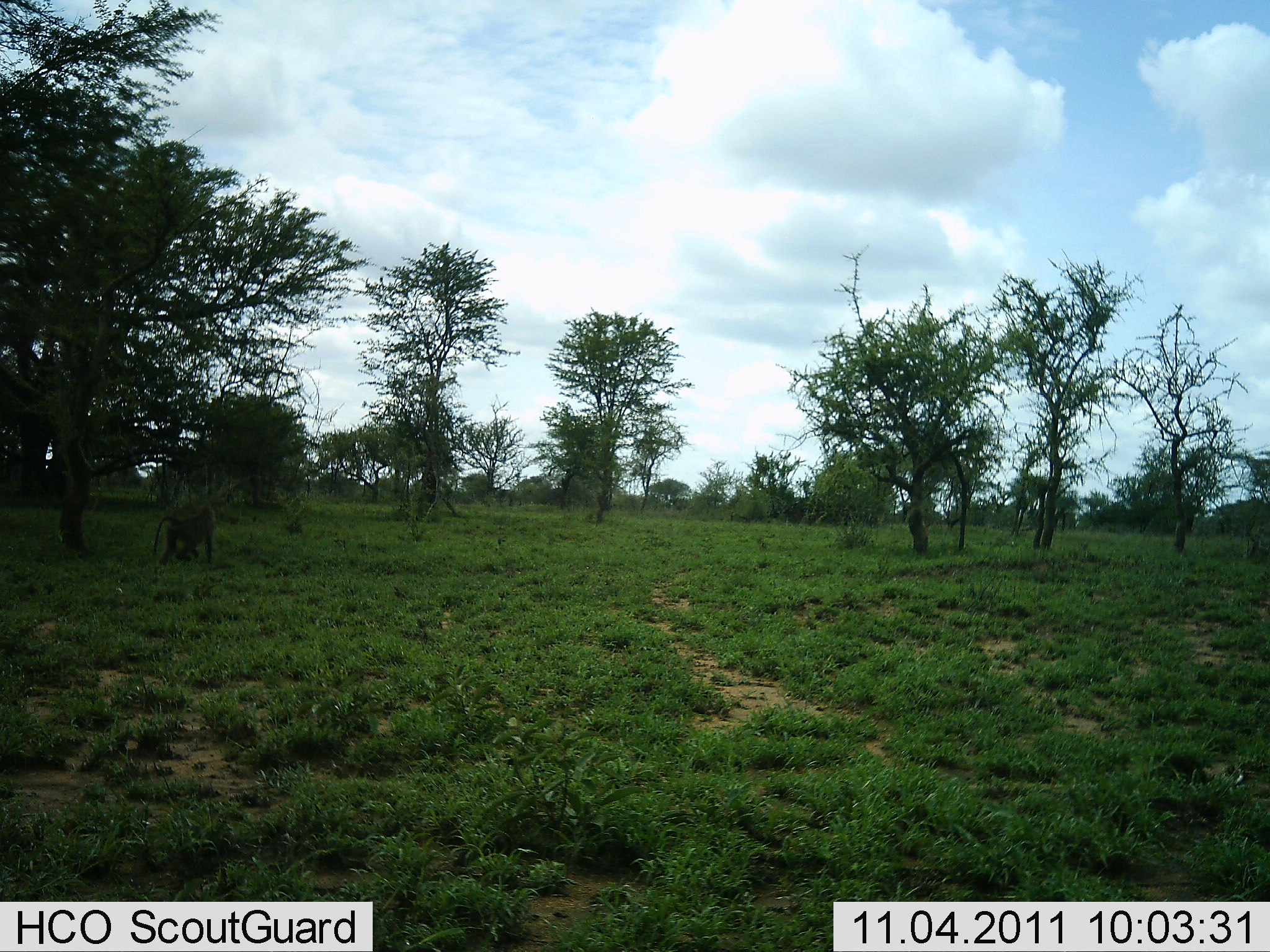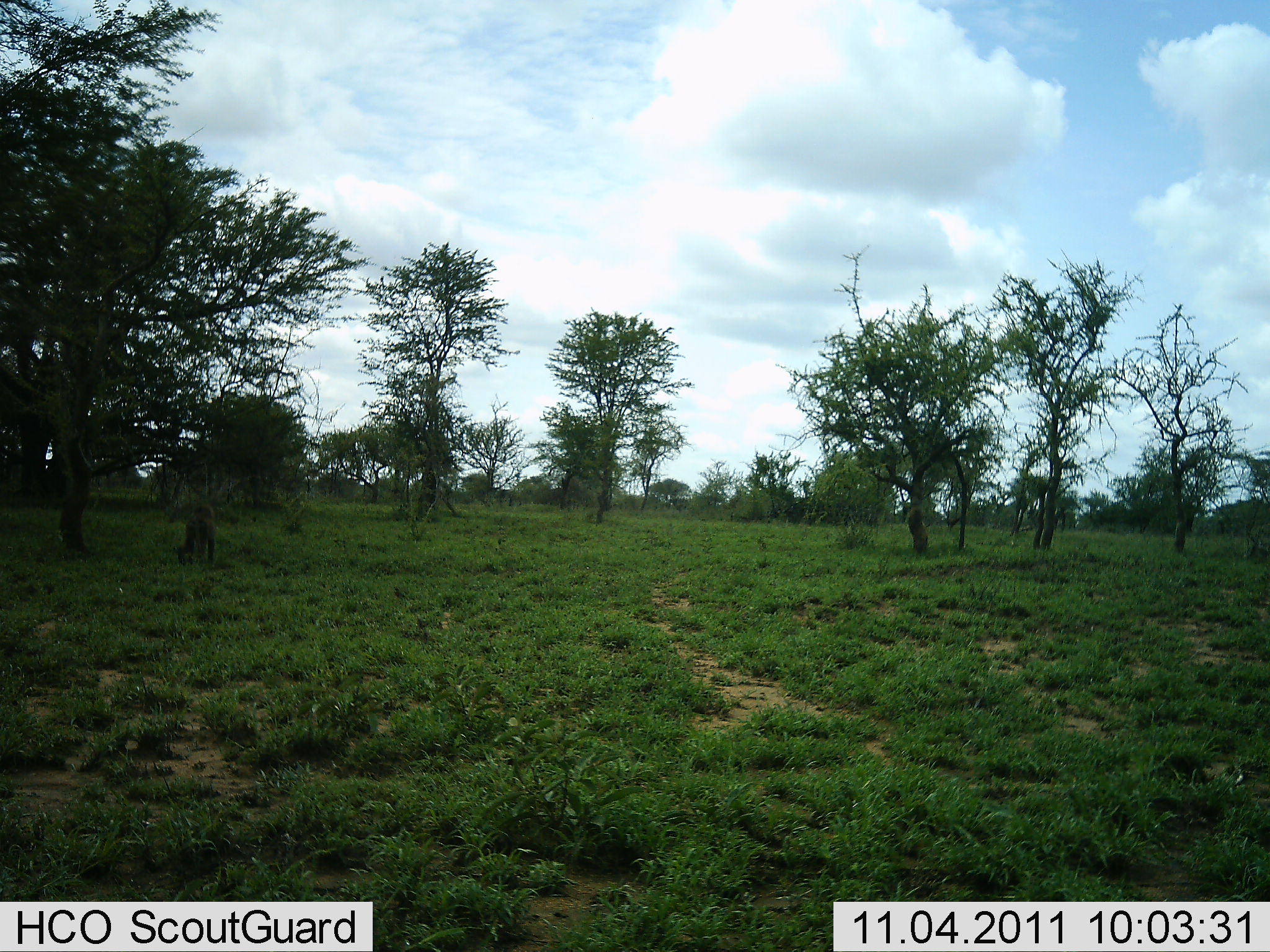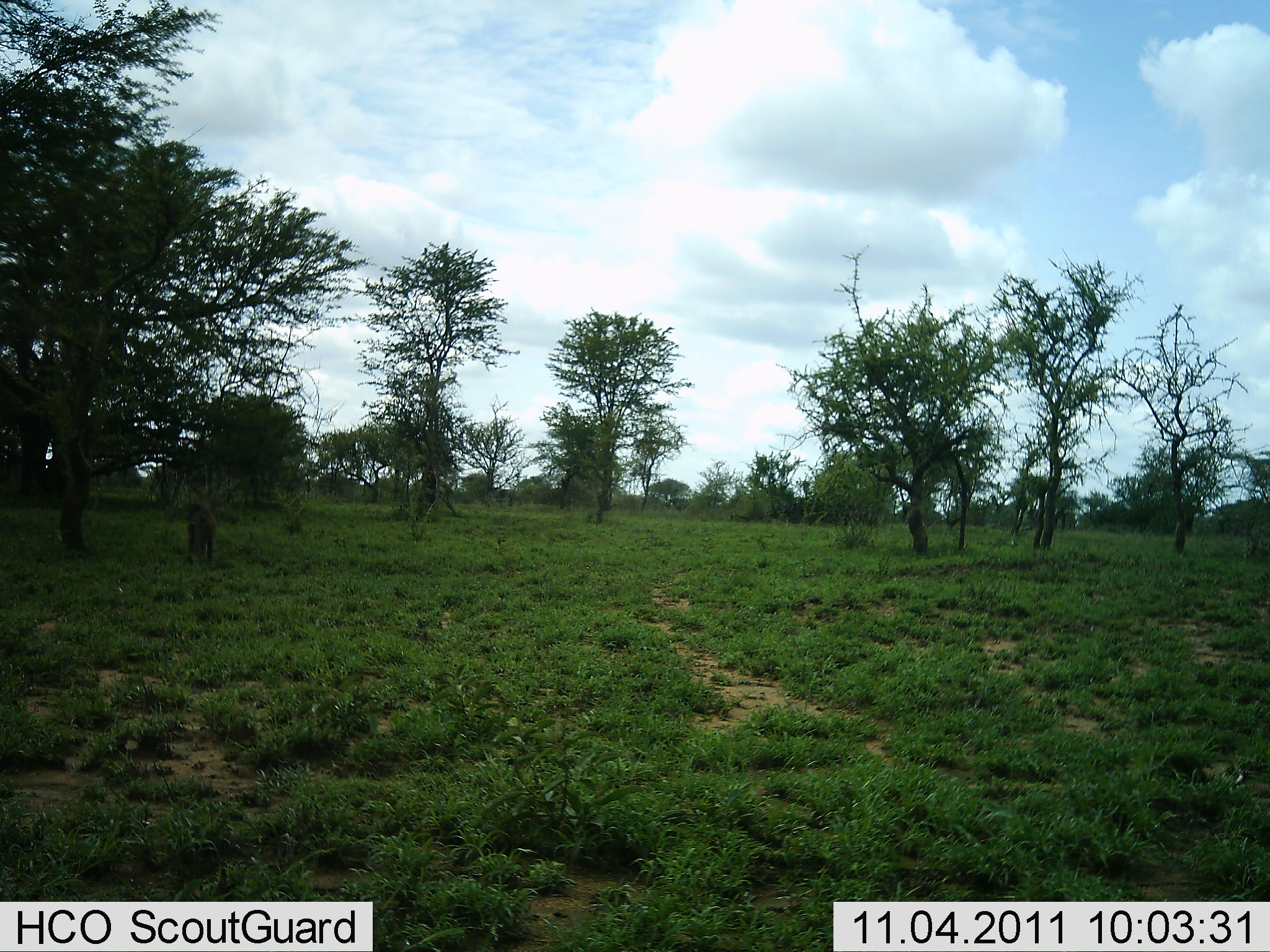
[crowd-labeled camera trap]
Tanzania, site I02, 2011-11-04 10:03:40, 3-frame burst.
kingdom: Animalia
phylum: Chordata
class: Mammalia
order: Primates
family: Cercopithecidae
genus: Papio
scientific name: Papio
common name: baboon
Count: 1.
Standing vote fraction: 15%.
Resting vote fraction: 8%.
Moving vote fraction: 77%.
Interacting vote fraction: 0%.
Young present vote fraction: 0%.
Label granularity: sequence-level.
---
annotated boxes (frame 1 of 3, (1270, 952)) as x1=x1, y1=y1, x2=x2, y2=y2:
animal: x1=151, y1=504, x2=217, y2=567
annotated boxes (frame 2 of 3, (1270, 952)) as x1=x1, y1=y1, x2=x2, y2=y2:
animal: x1=176, y1=502, x2=217, y2=569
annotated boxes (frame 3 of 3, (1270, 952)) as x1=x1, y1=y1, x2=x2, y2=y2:
animal: x1=181, y1=500, x2=218, y2=565